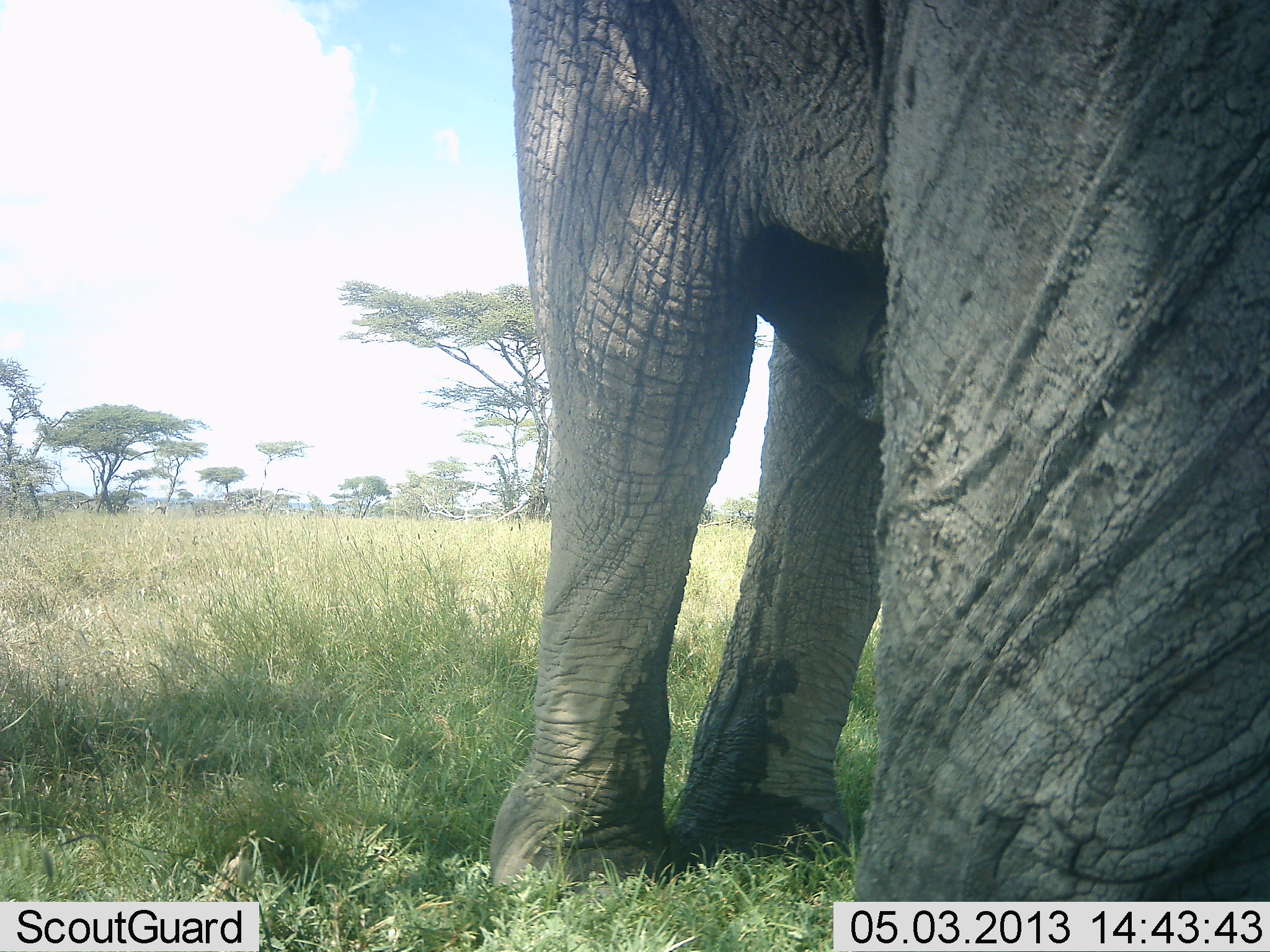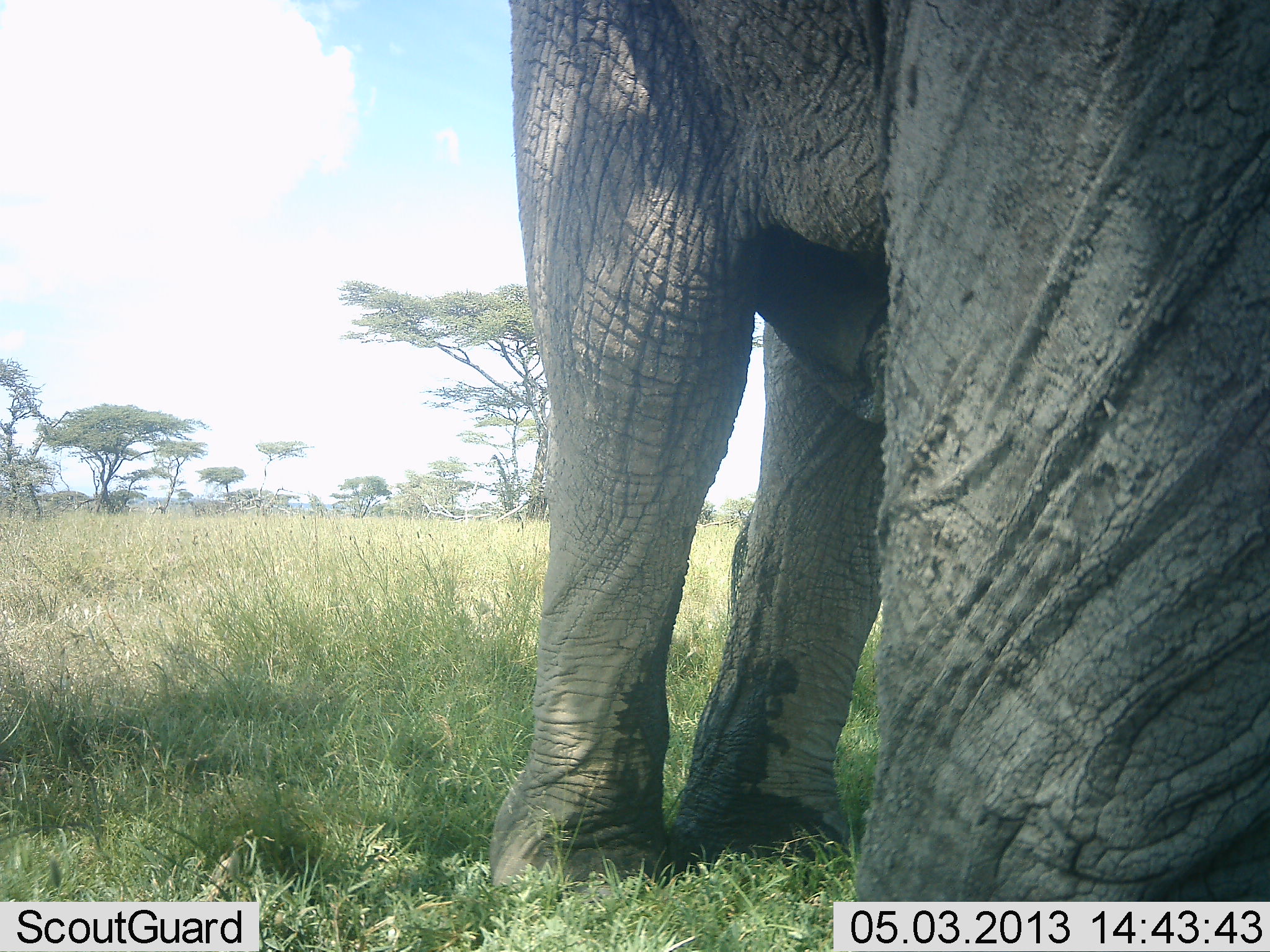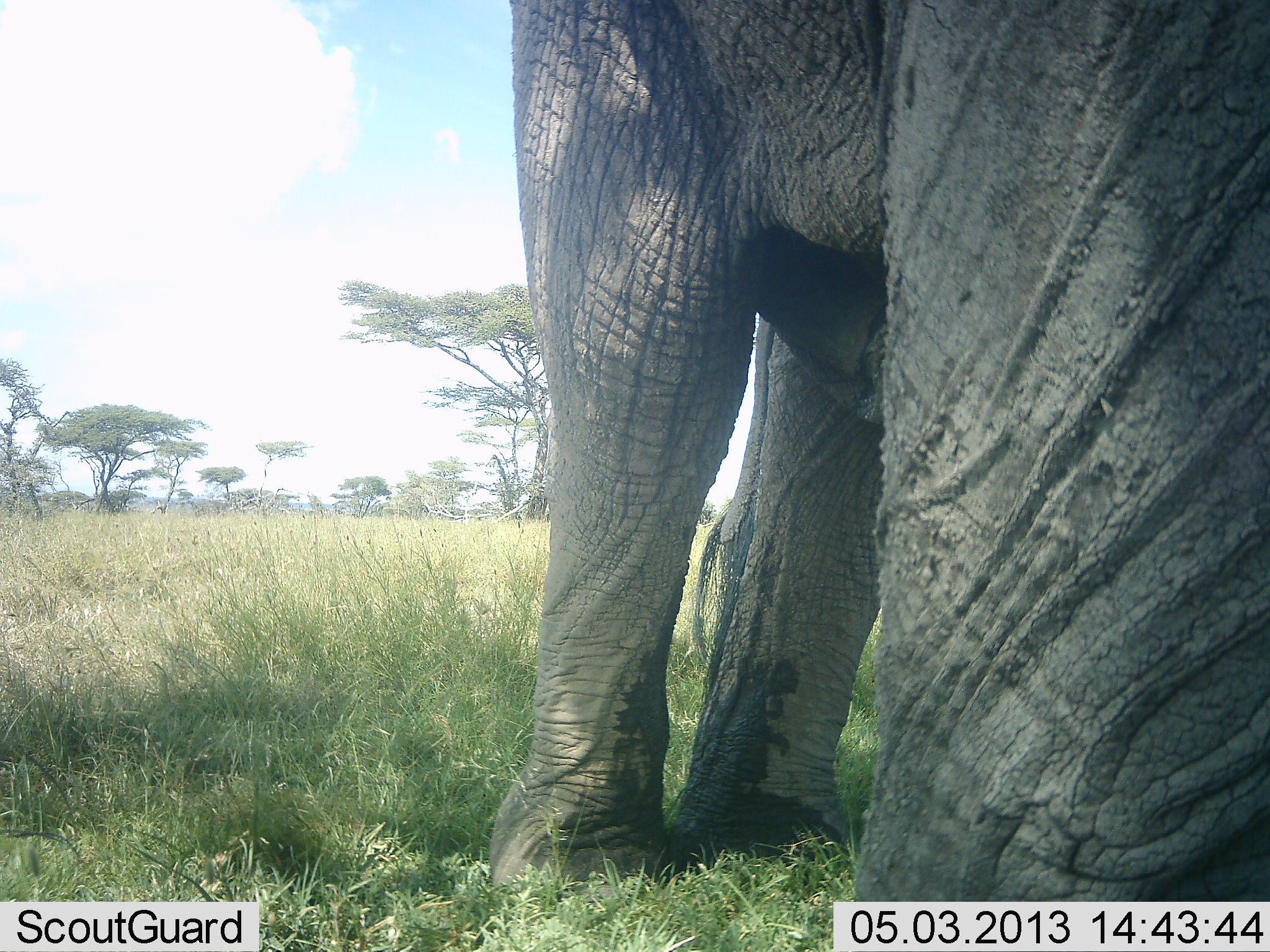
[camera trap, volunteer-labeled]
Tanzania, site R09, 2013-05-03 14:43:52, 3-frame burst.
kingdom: Animalia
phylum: Chordata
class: Mammalia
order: Proboscidea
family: Elephantidae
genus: Loxodonta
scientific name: Loxodonta africana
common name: african bush elephant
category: elephant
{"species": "elephant (african bush elephant) (Loxodonta africana)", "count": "1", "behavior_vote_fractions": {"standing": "97%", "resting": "3%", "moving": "0%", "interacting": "0%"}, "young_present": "0%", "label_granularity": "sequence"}